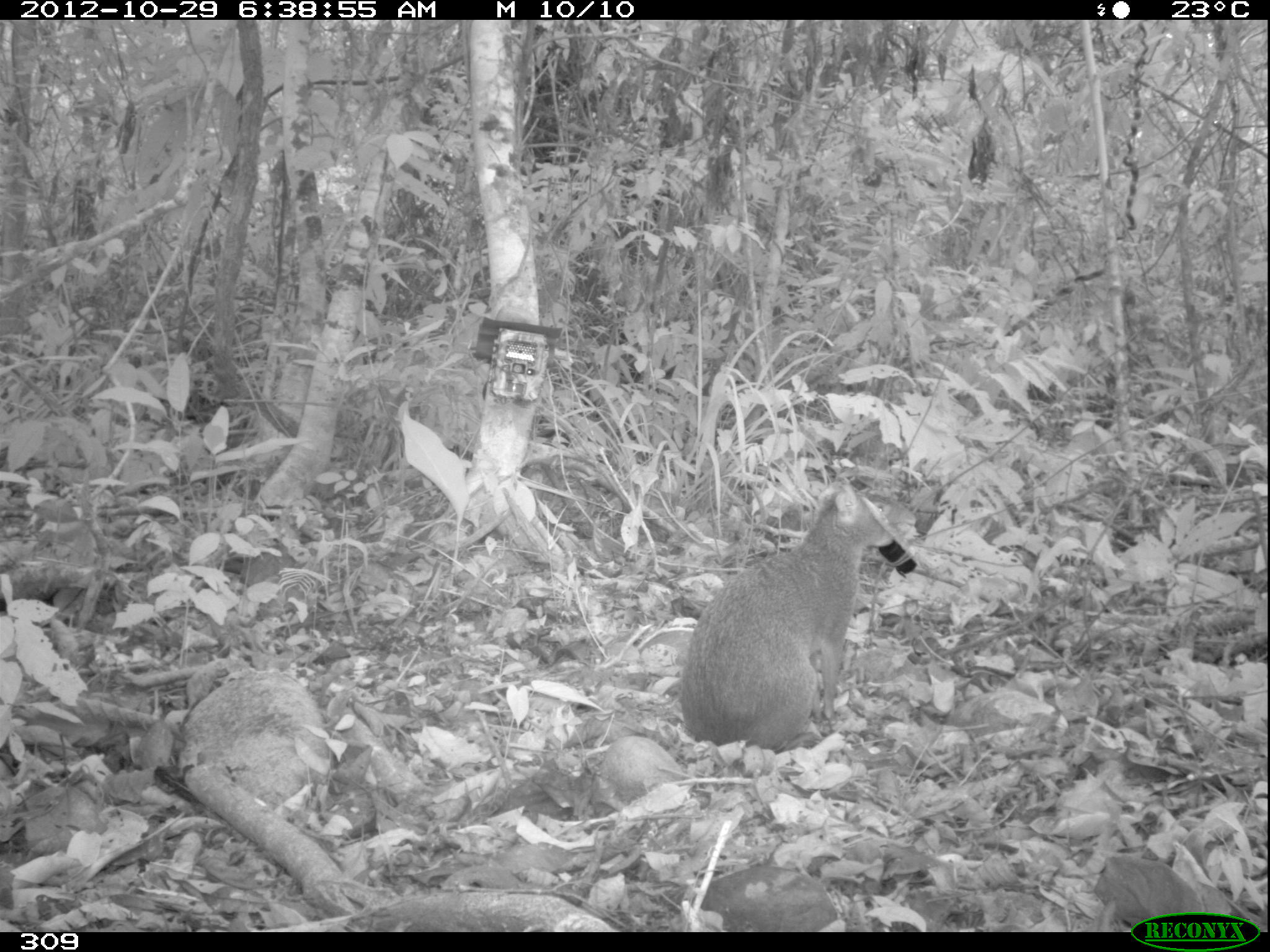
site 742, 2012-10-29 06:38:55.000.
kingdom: Animalia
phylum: Chordata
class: Mammalia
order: Rodentia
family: Dasyproctidae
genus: Dasyprocta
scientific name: Dasyprocta punctata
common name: central american agouti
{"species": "Dasyprocta punctata (central american agouti)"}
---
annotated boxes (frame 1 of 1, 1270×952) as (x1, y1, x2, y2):
dasyprocta punctata: (679, 482, 896, 750)